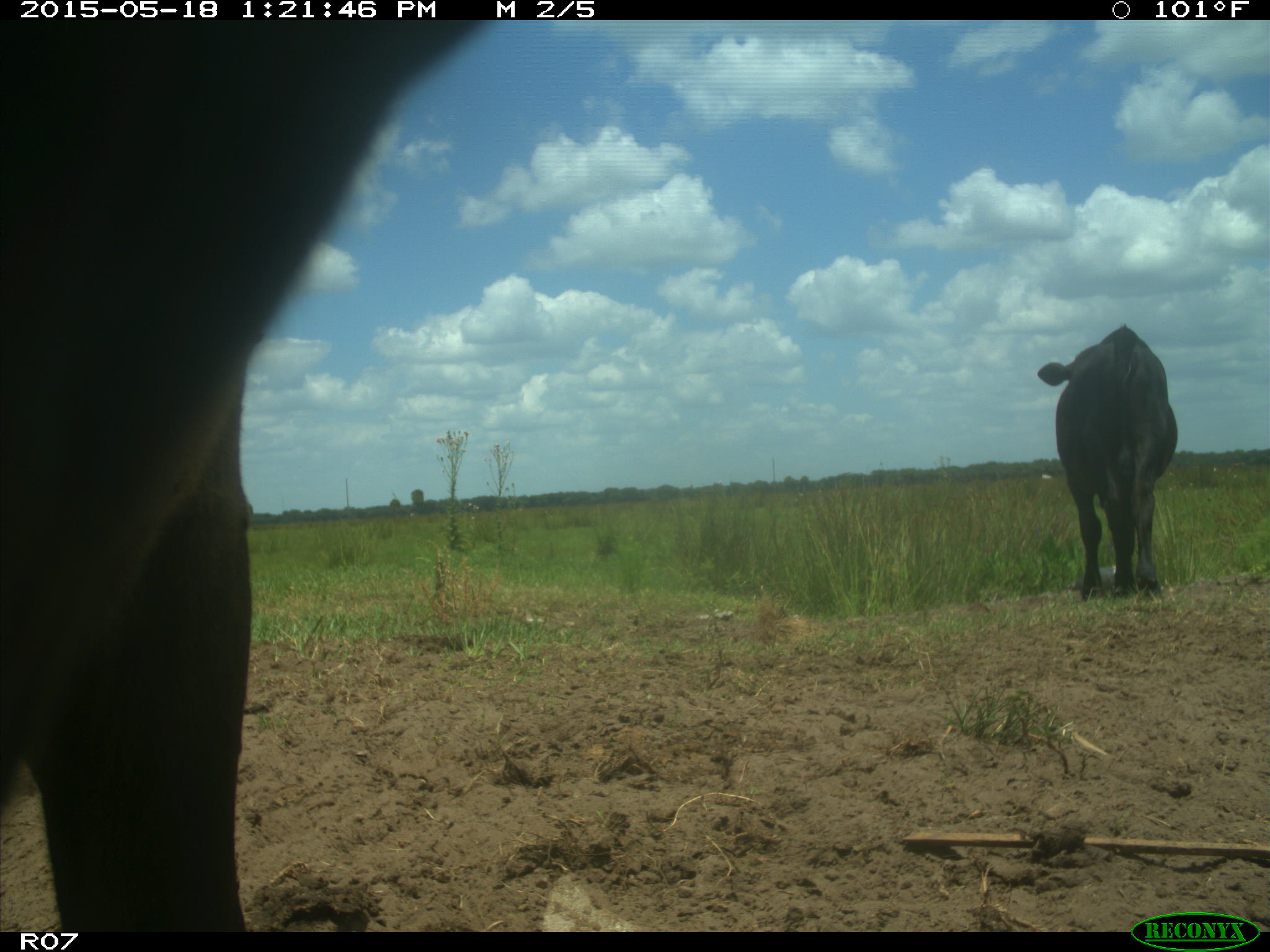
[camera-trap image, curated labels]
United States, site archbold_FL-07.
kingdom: Animalia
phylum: Chordata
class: Mammalia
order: Artiodactyla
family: Bovidae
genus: Bos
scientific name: Bos taurus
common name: domestic cow